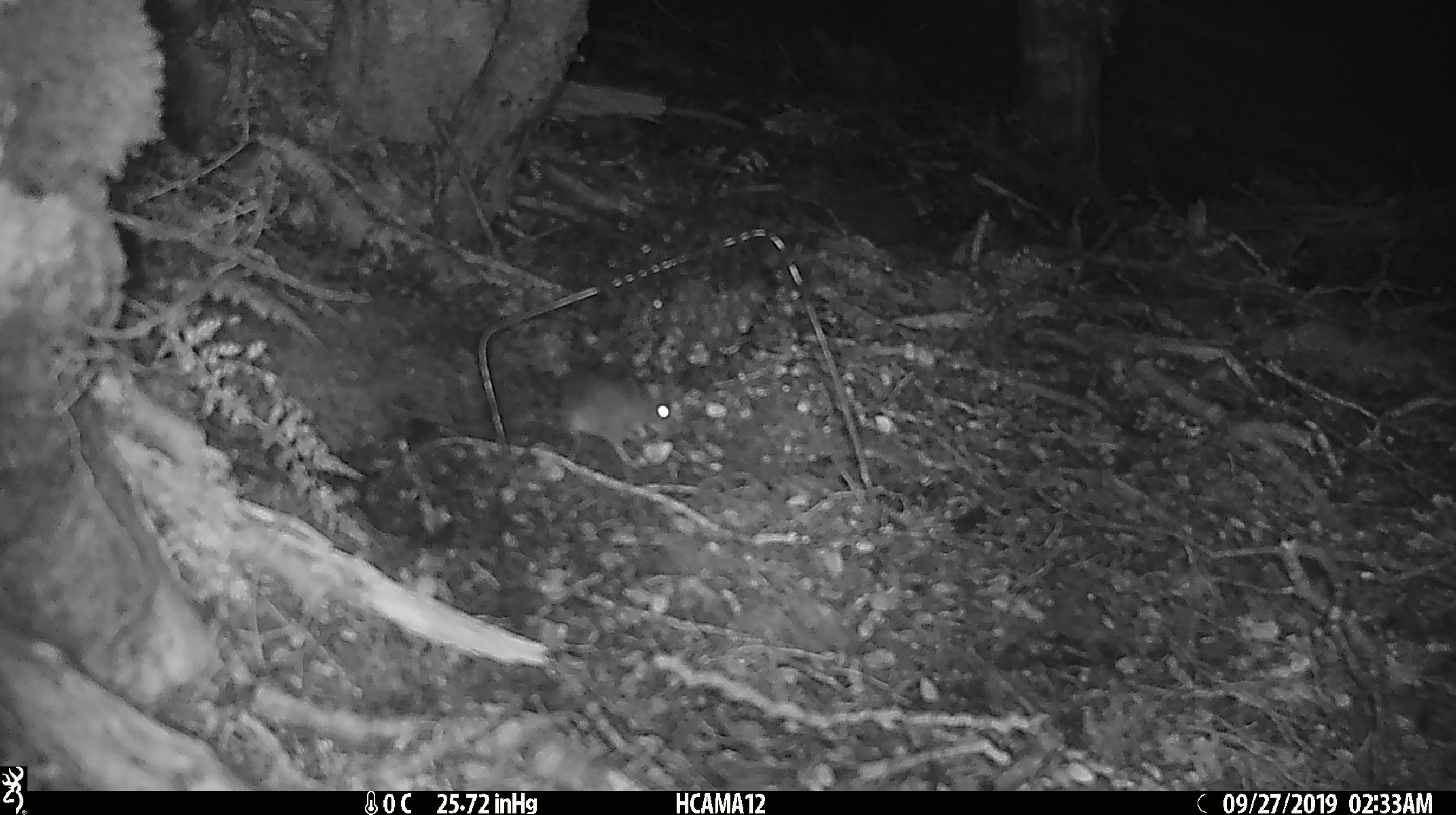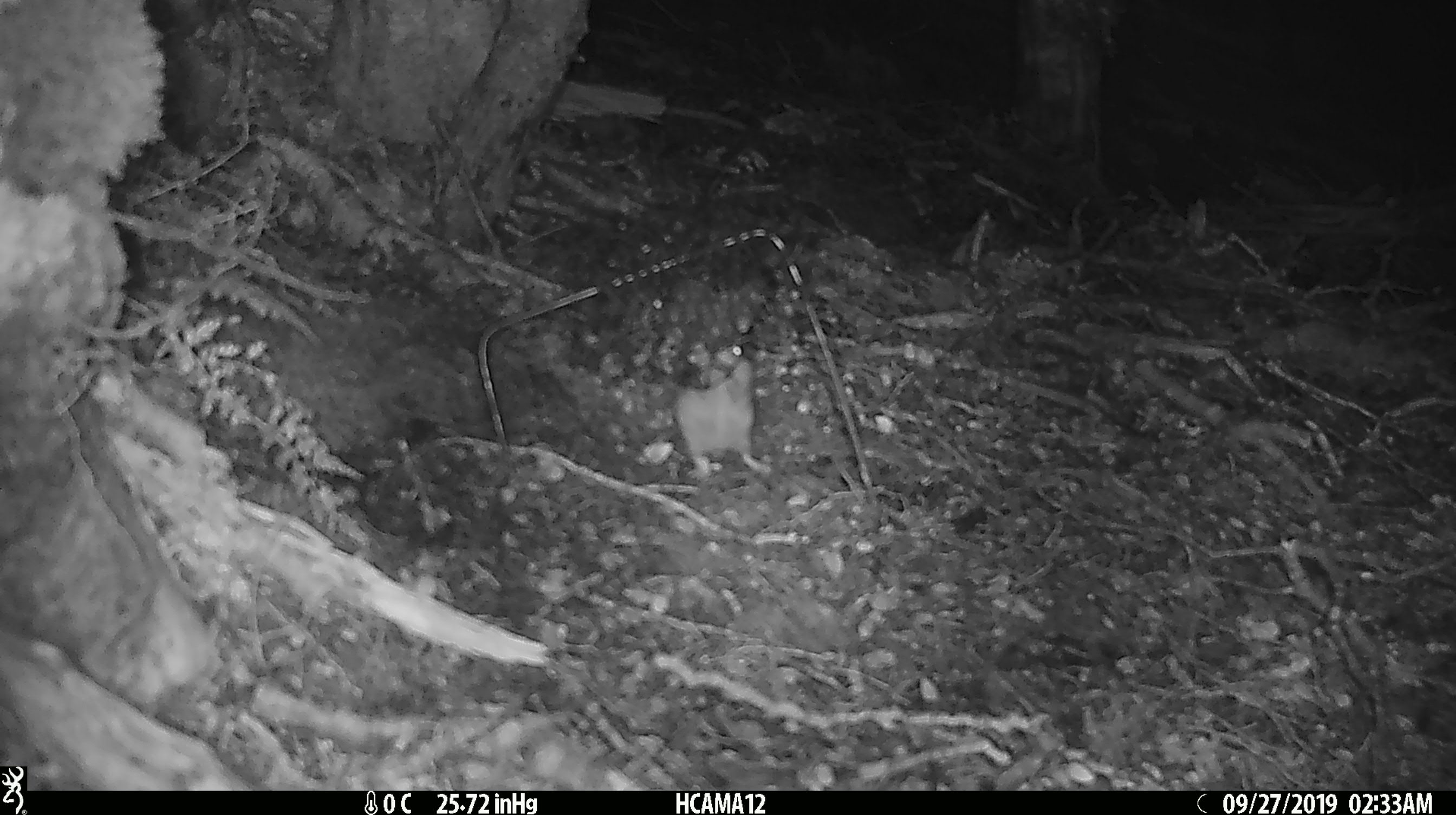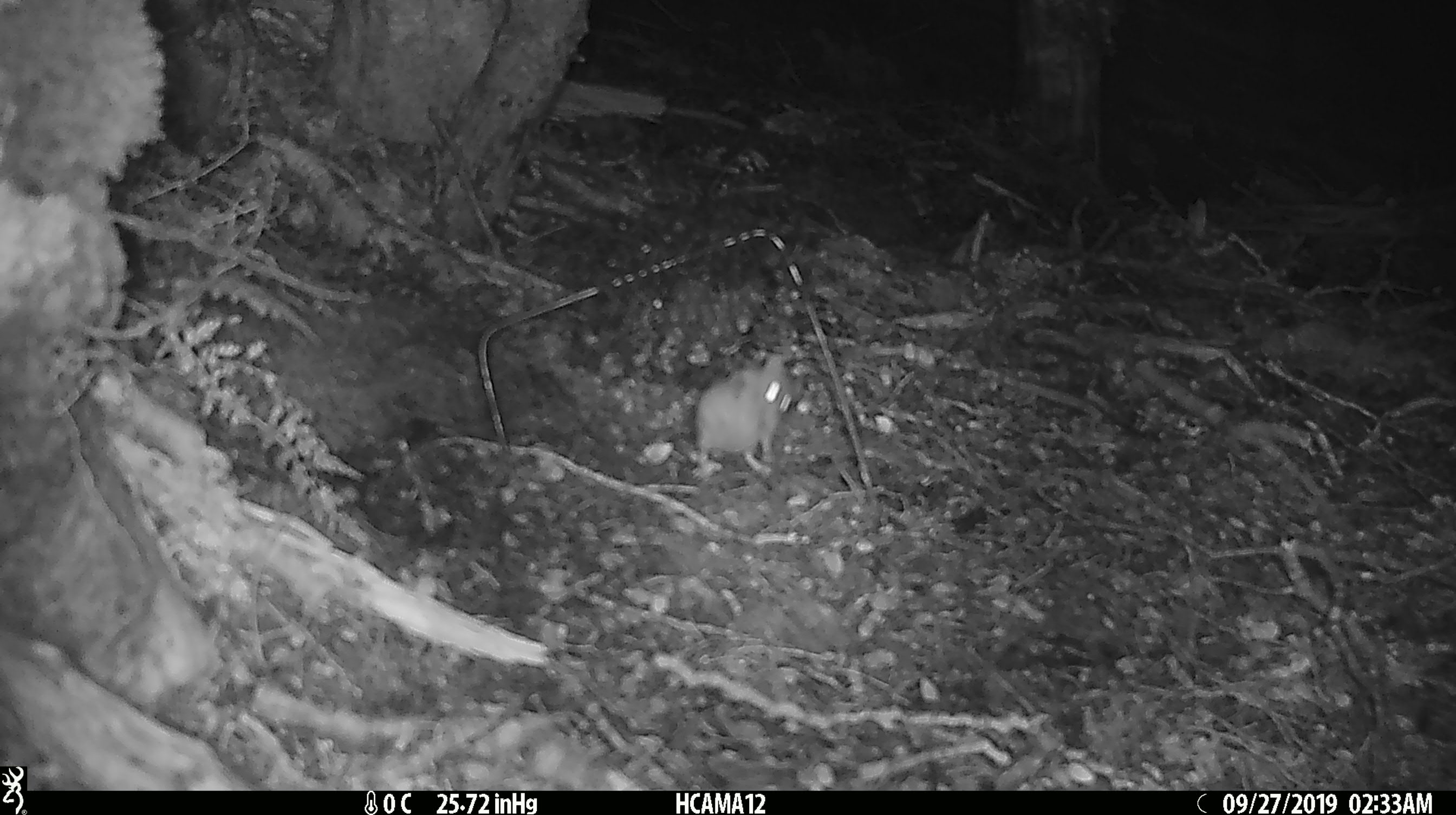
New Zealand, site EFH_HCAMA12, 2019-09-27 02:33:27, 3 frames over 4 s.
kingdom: Animalia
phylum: Chordata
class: Mammalia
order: Rodentia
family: Muridae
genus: Mus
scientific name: Mus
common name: mouse